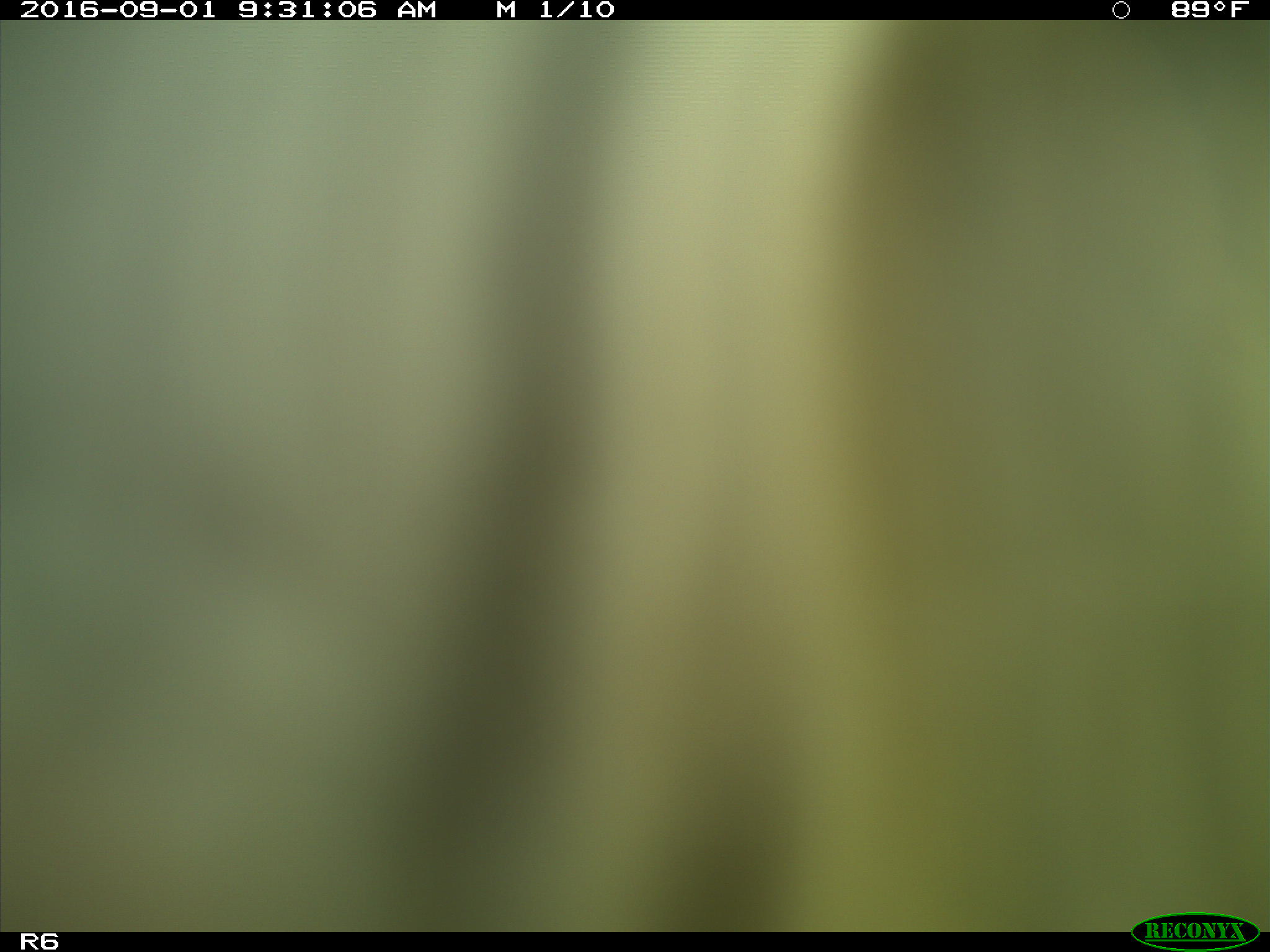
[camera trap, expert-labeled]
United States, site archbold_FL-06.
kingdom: Animalia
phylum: Chordata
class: Mammalia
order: Artiodactyla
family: Bovidae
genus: Bos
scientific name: Bos taurus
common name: domestic cow